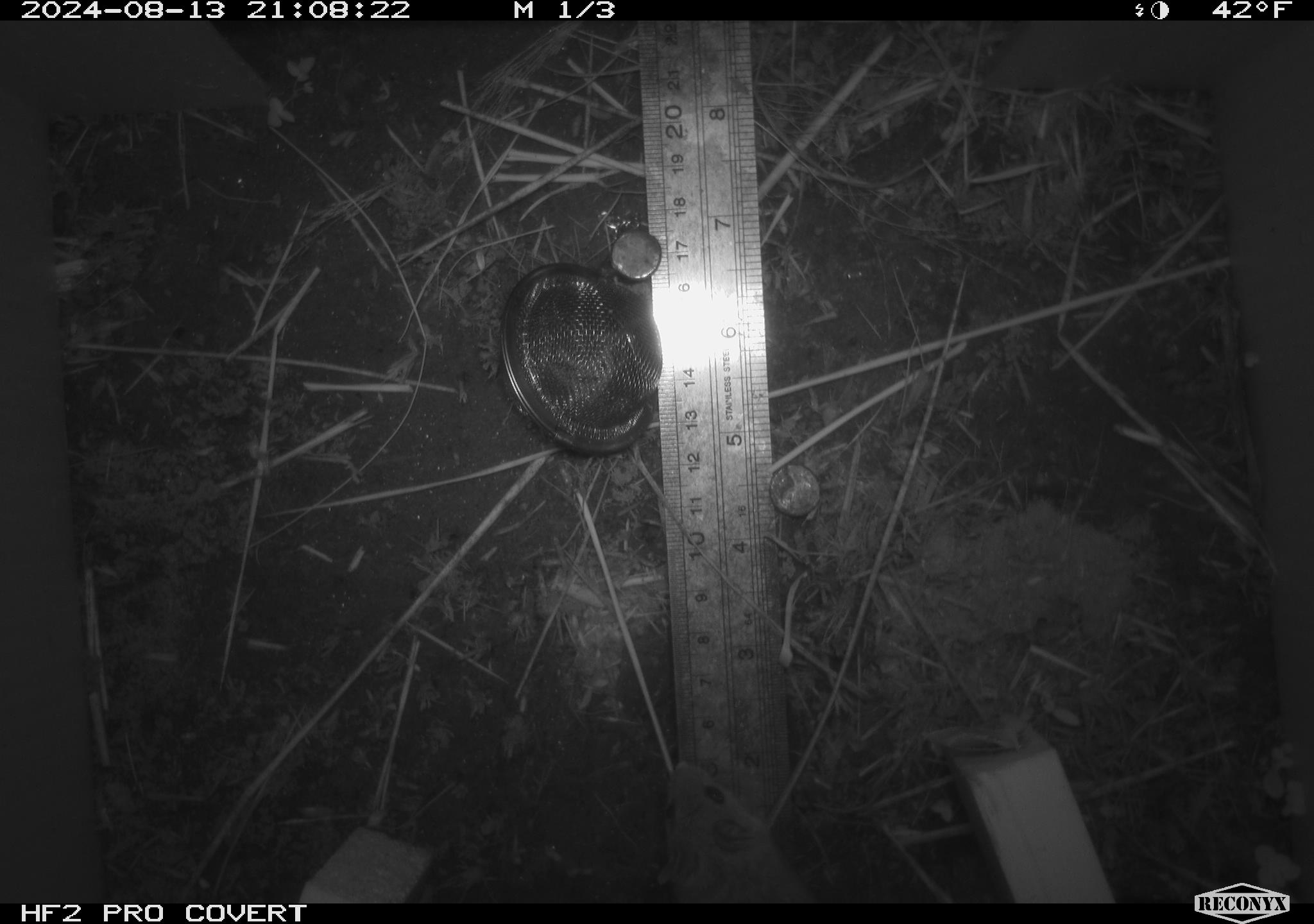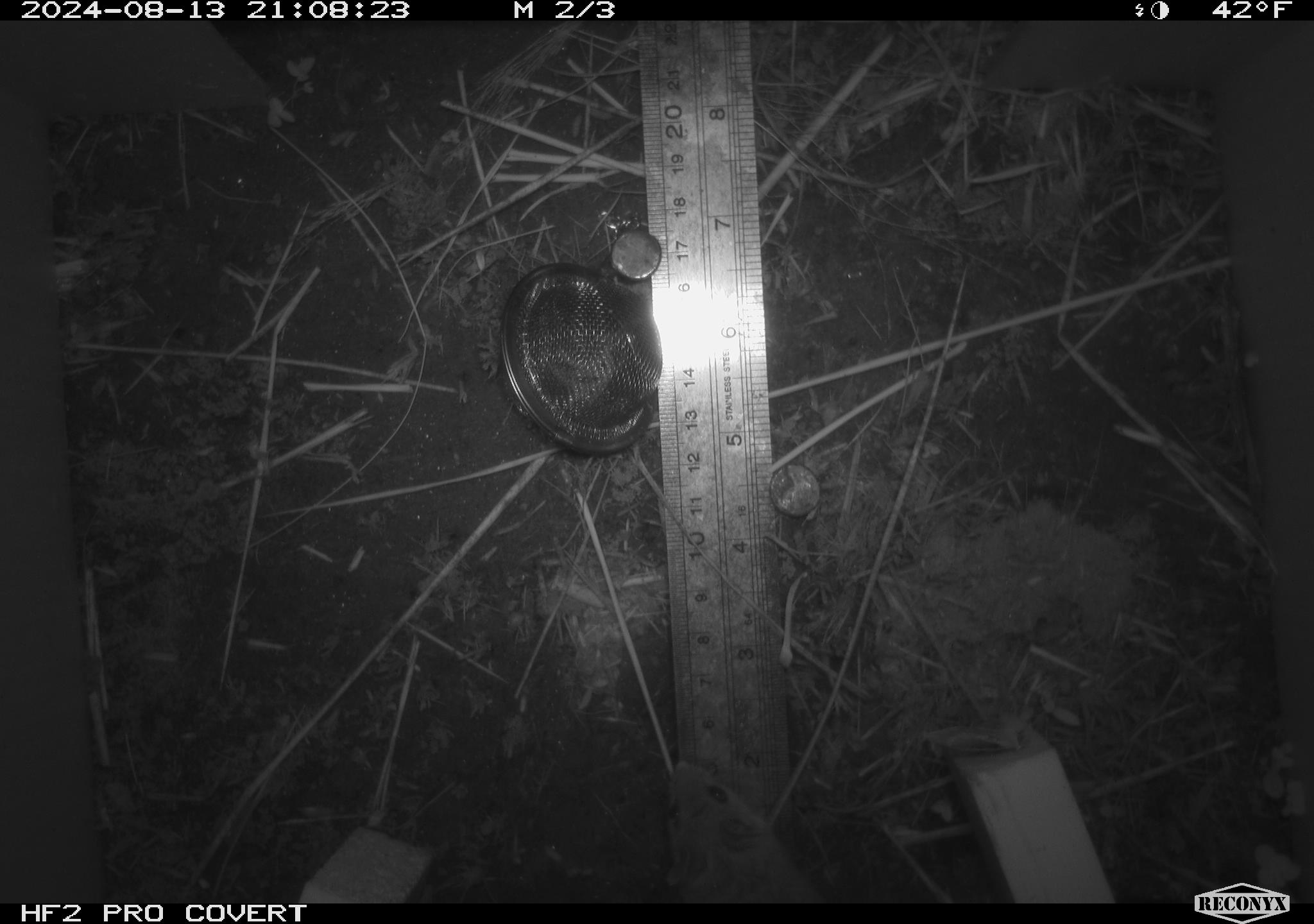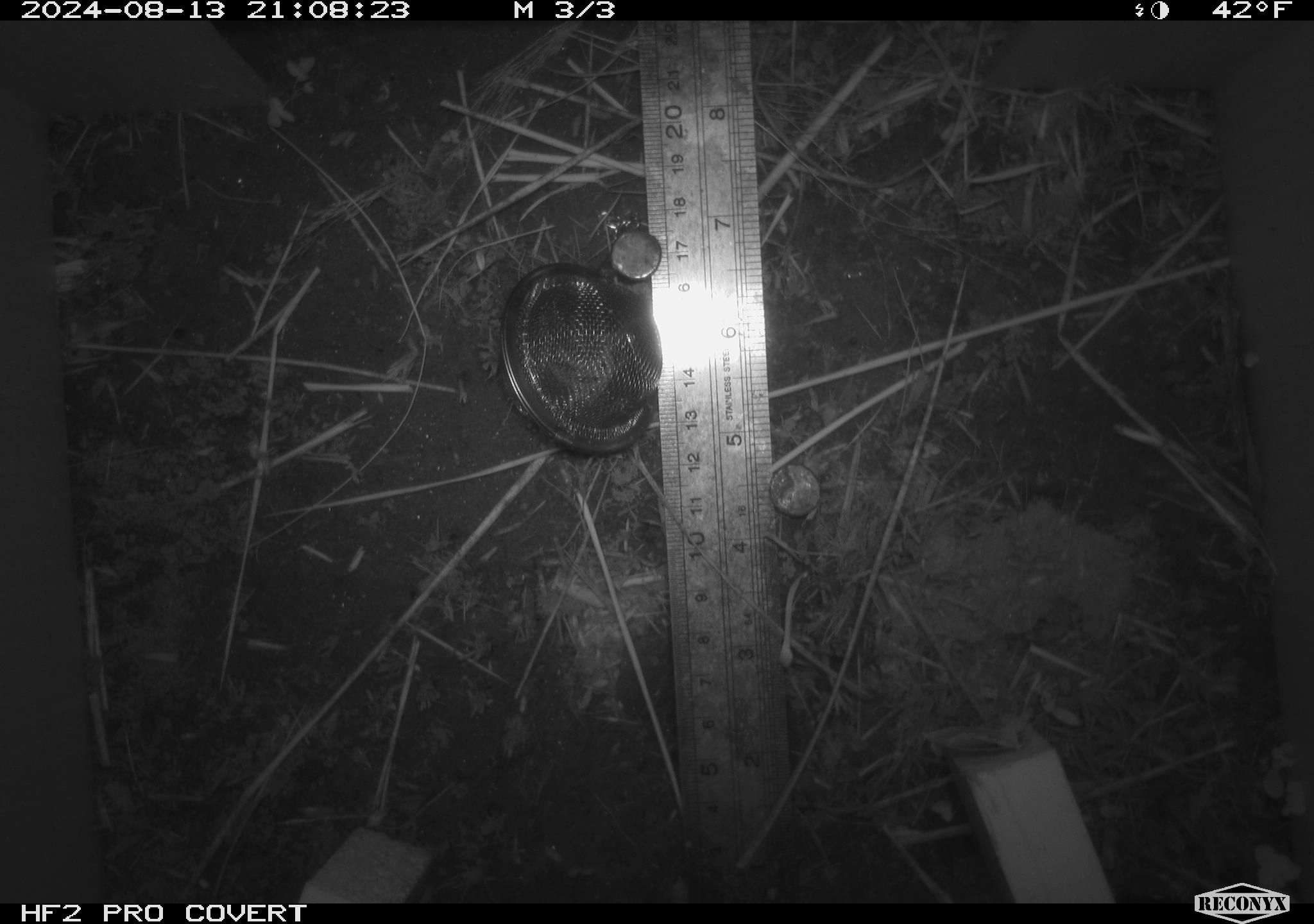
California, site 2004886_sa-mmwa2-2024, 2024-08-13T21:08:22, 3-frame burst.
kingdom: Animalia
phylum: Chordata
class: Mammalia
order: Rodentia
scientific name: Rodentia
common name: mouse species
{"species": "mouse species (Rodentia)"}